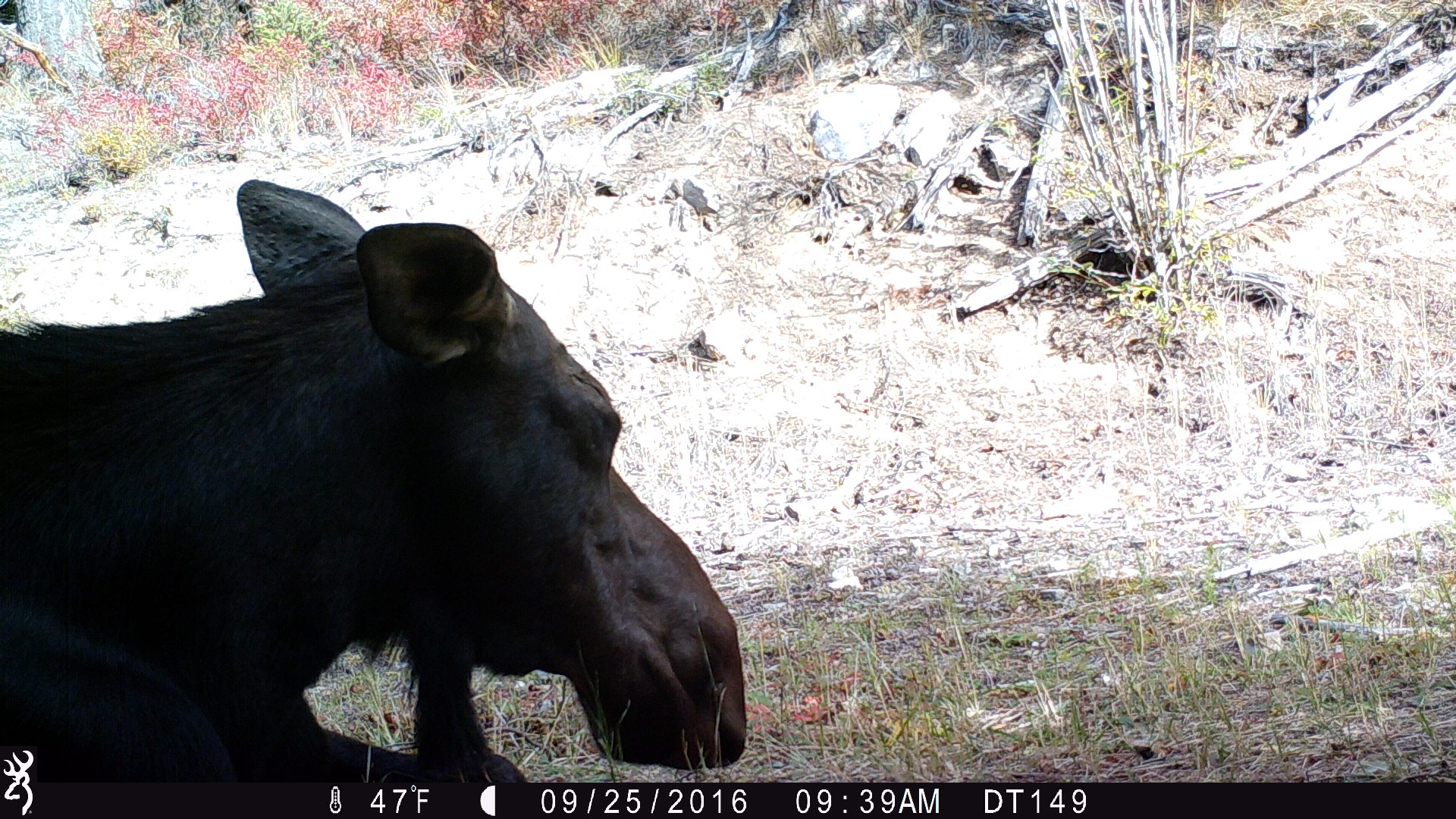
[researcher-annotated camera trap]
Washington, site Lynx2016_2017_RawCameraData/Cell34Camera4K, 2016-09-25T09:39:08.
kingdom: Animalia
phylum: Chordata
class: Mammalia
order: Artiodactyla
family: Cervidae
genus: Alces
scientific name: Alces alces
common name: moose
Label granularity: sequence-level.